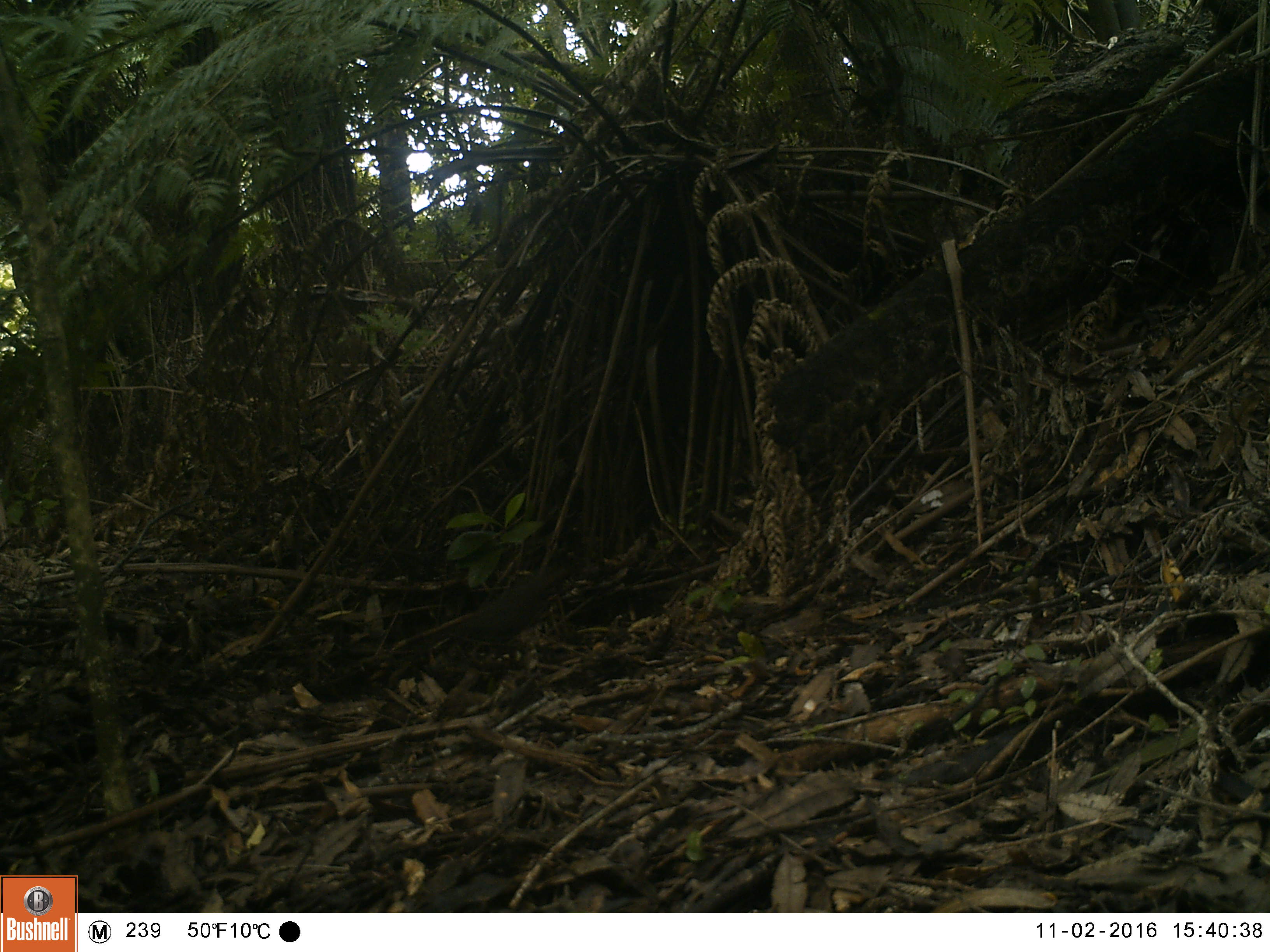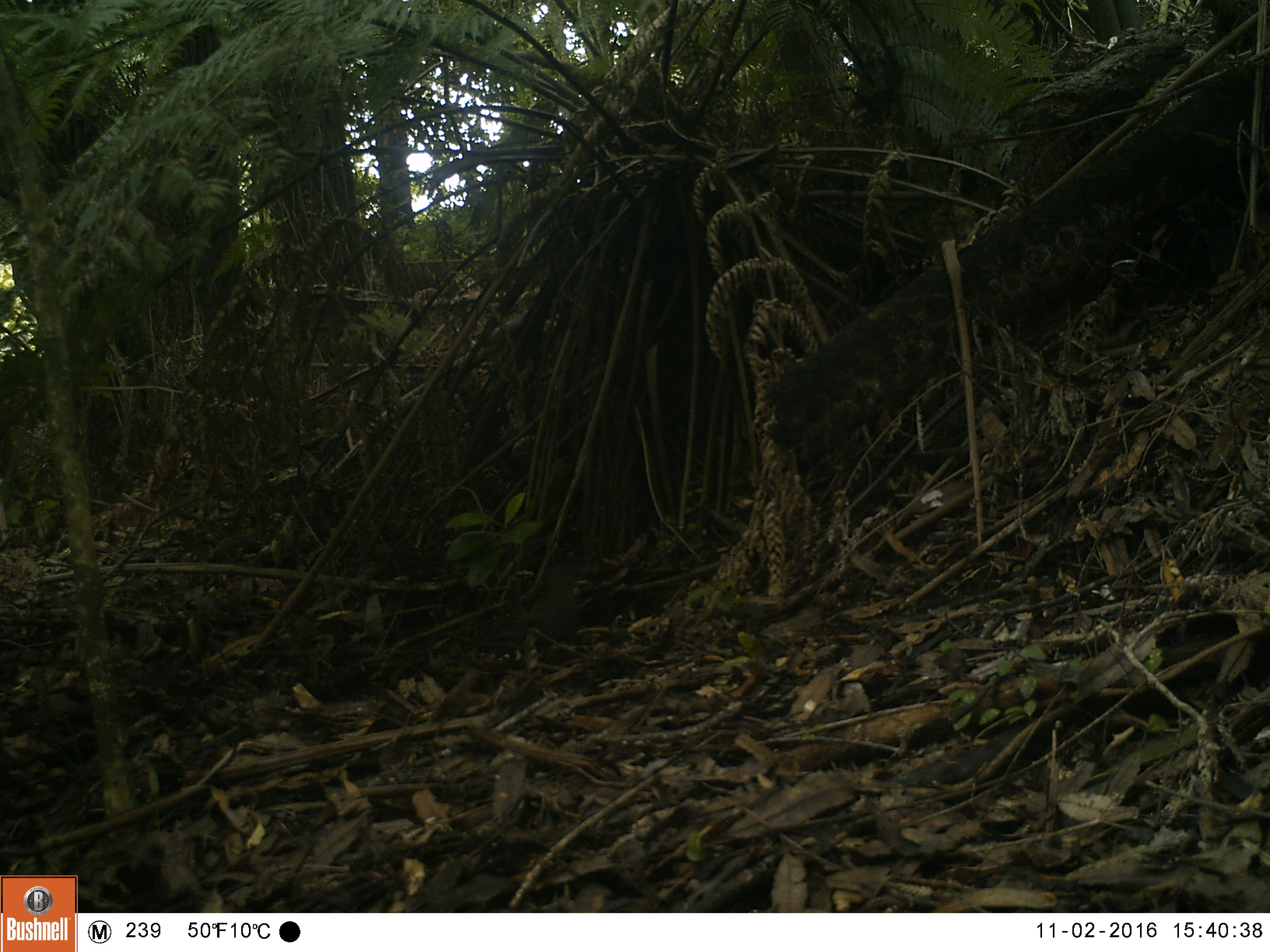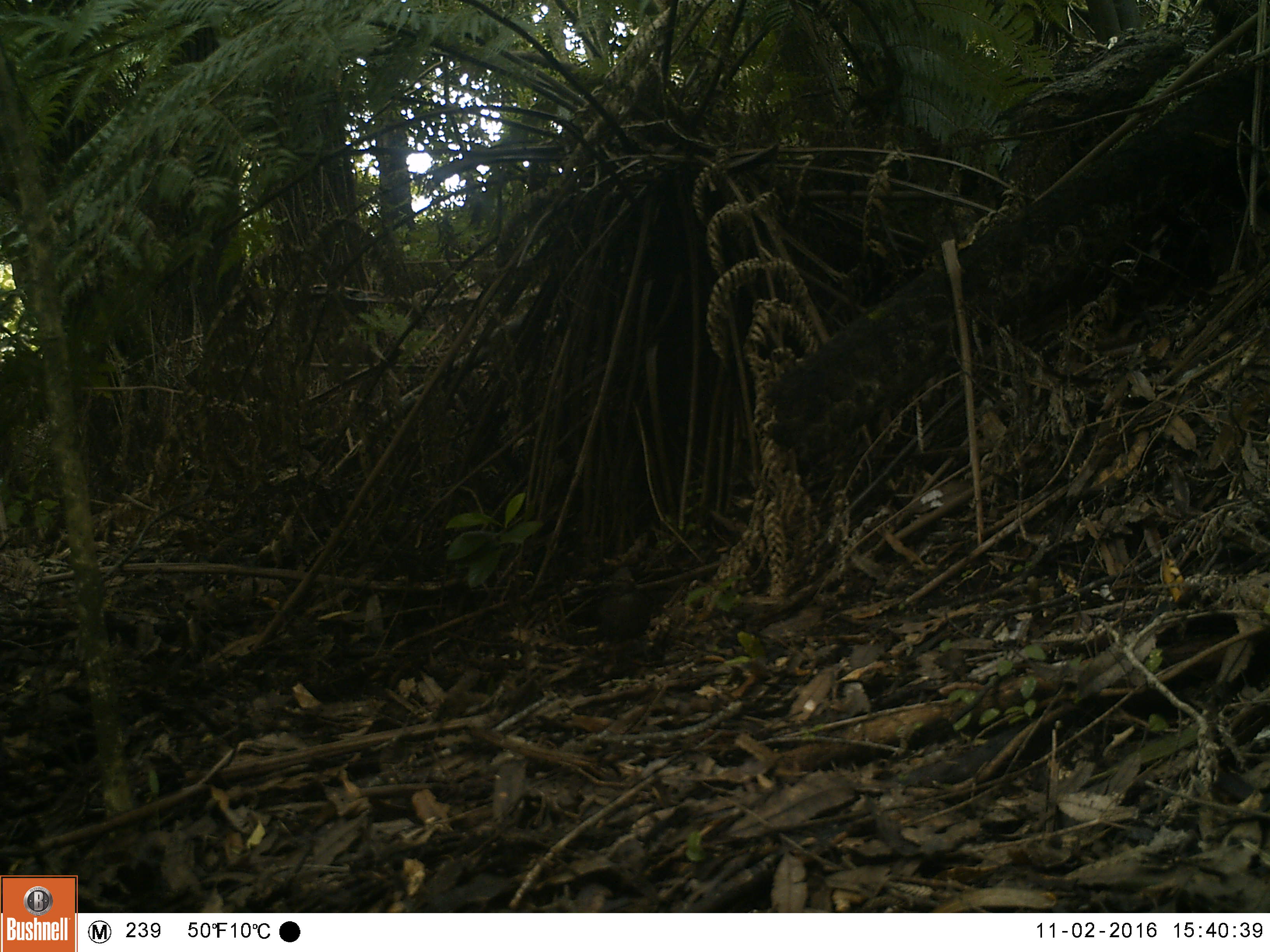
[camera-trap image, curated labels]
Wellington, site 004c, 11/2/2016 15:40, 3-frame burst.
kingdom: Animalia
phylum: Chordata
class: Aves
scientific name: Aves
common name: bird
Bird (Aves).